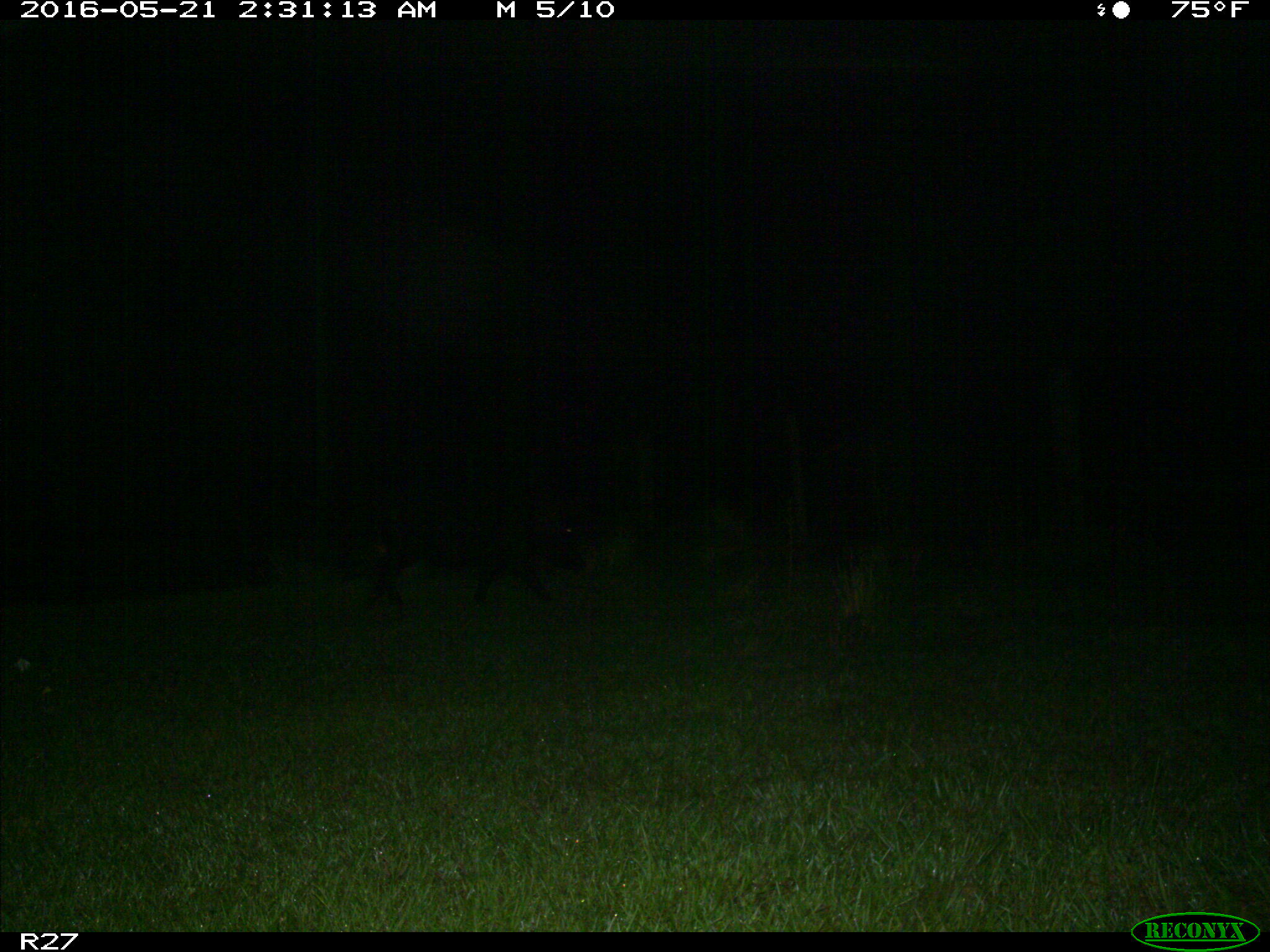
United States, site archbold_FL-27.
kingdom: Animalia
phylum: Chordata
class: Mammalia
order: Artiodactyla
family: Suidae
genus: Sus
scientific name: Sus scrofa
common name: wild boar